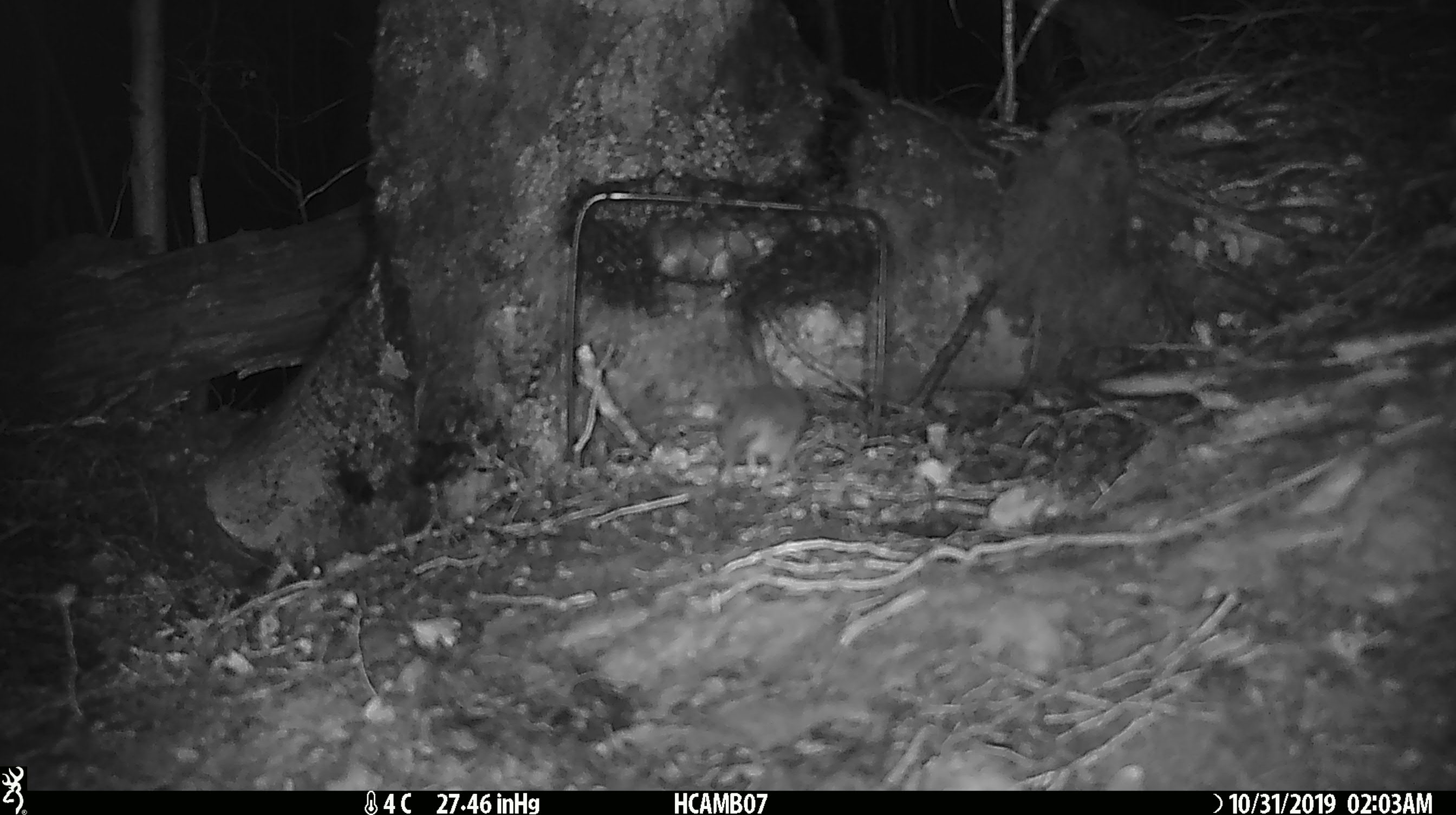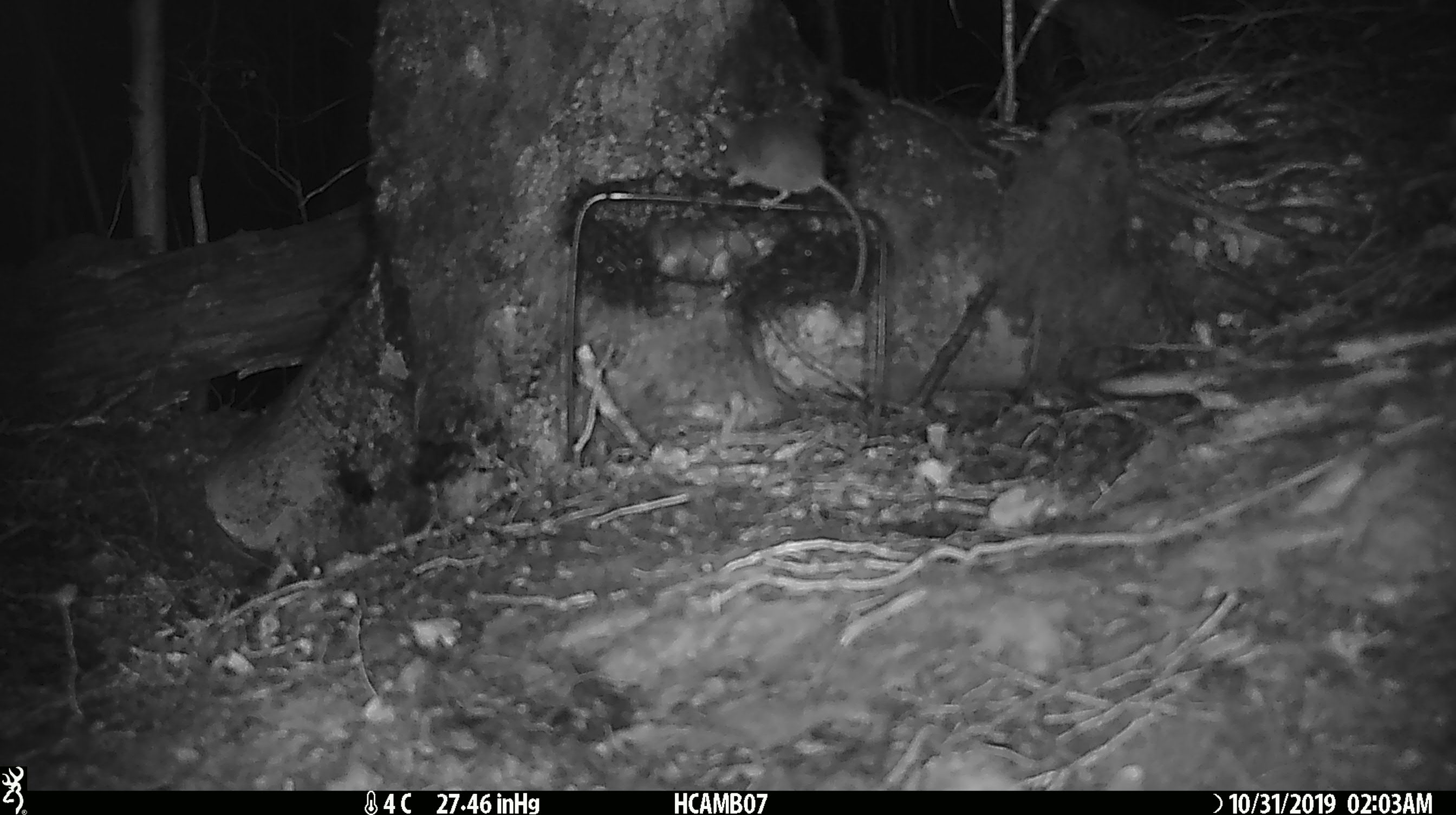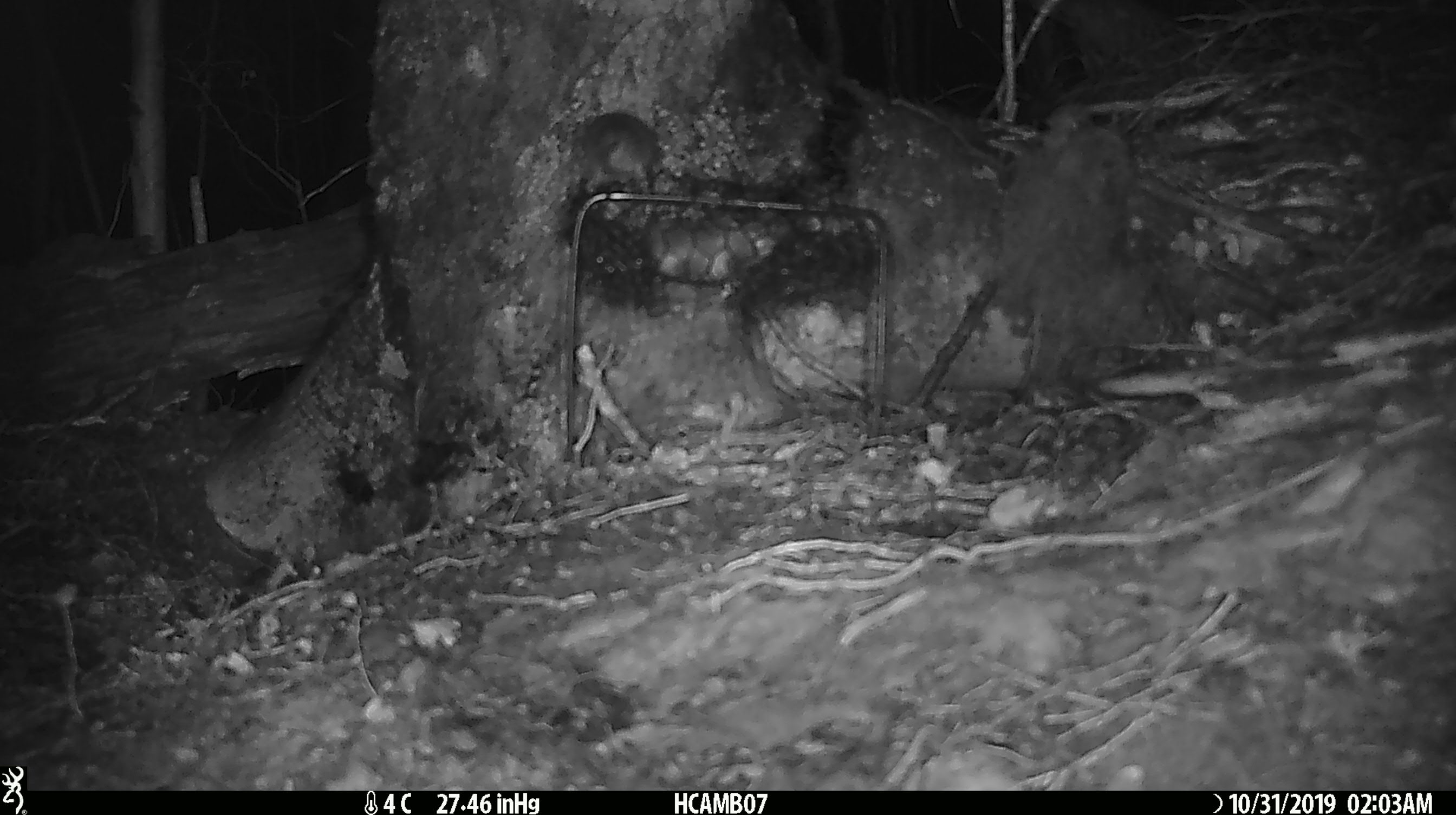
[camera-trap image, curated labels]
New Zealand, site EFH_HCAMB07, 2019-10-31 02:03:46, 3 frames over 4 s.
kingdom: Animalia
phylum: Chordata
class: Mammalia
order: Rodentia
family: Muridae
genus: Mus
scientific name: Mus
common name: mouse